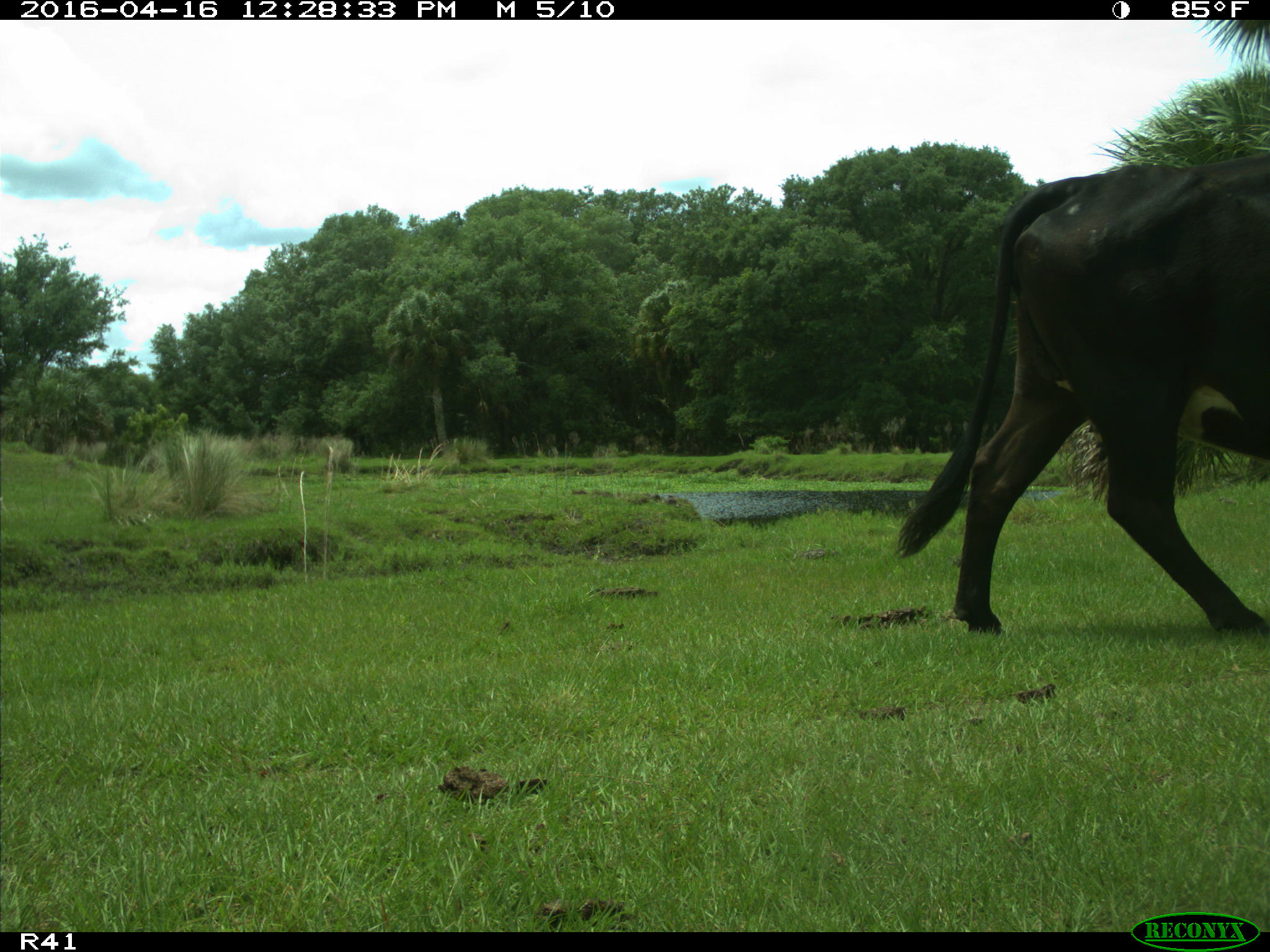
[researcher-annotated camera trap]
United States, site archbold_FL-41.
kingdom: Animalia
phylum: Chordata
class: Mammalia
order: Artiodactyla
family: Bovidae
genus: Bos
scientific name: Bos taurus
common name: domestic cow